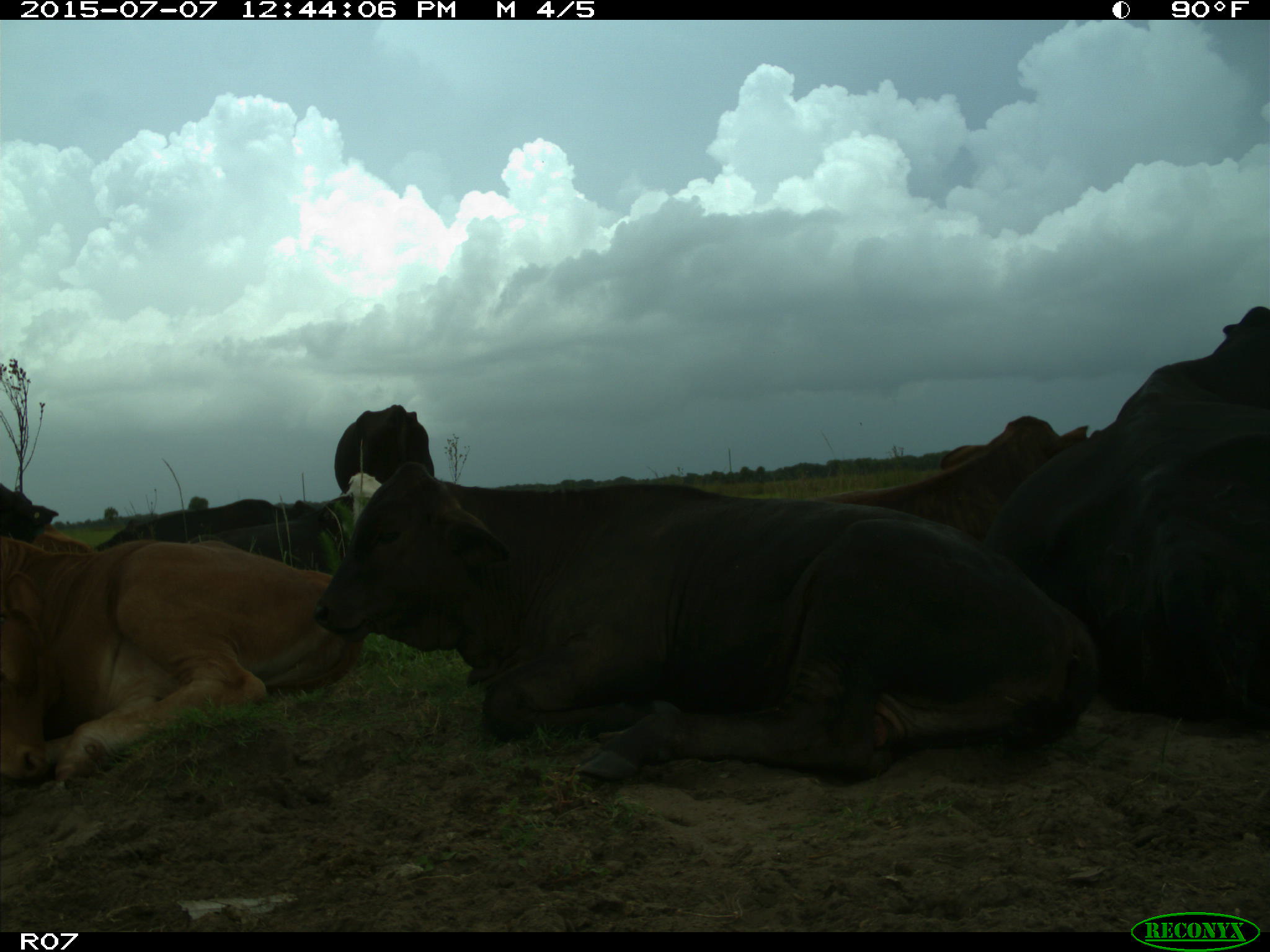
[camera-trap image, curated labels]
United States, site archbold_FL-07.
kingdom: Animalia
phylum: Chordata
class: Mammalia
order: Artiodactyla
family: Bovidae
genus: Bos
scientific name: Bos taurus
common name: domestic cow